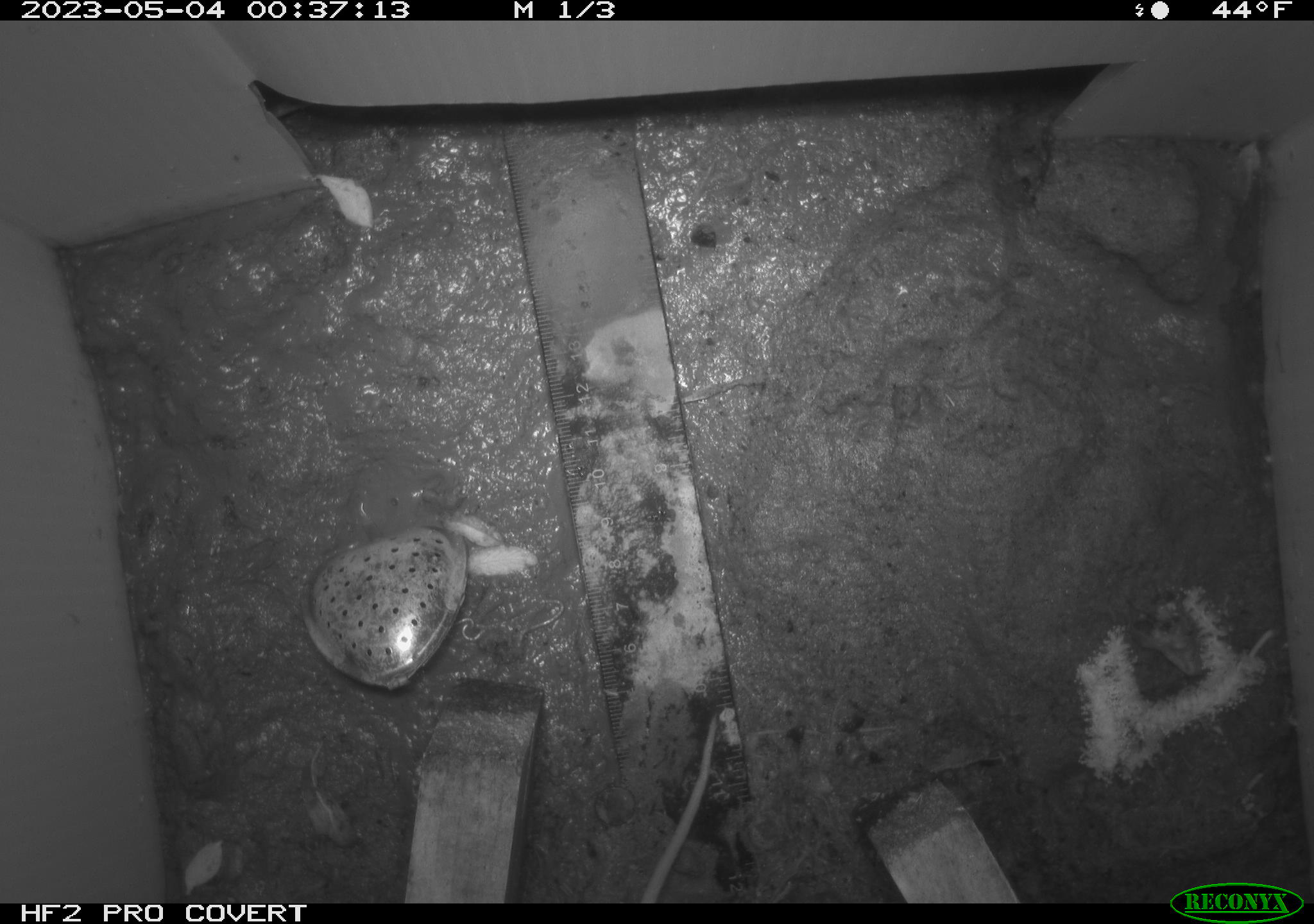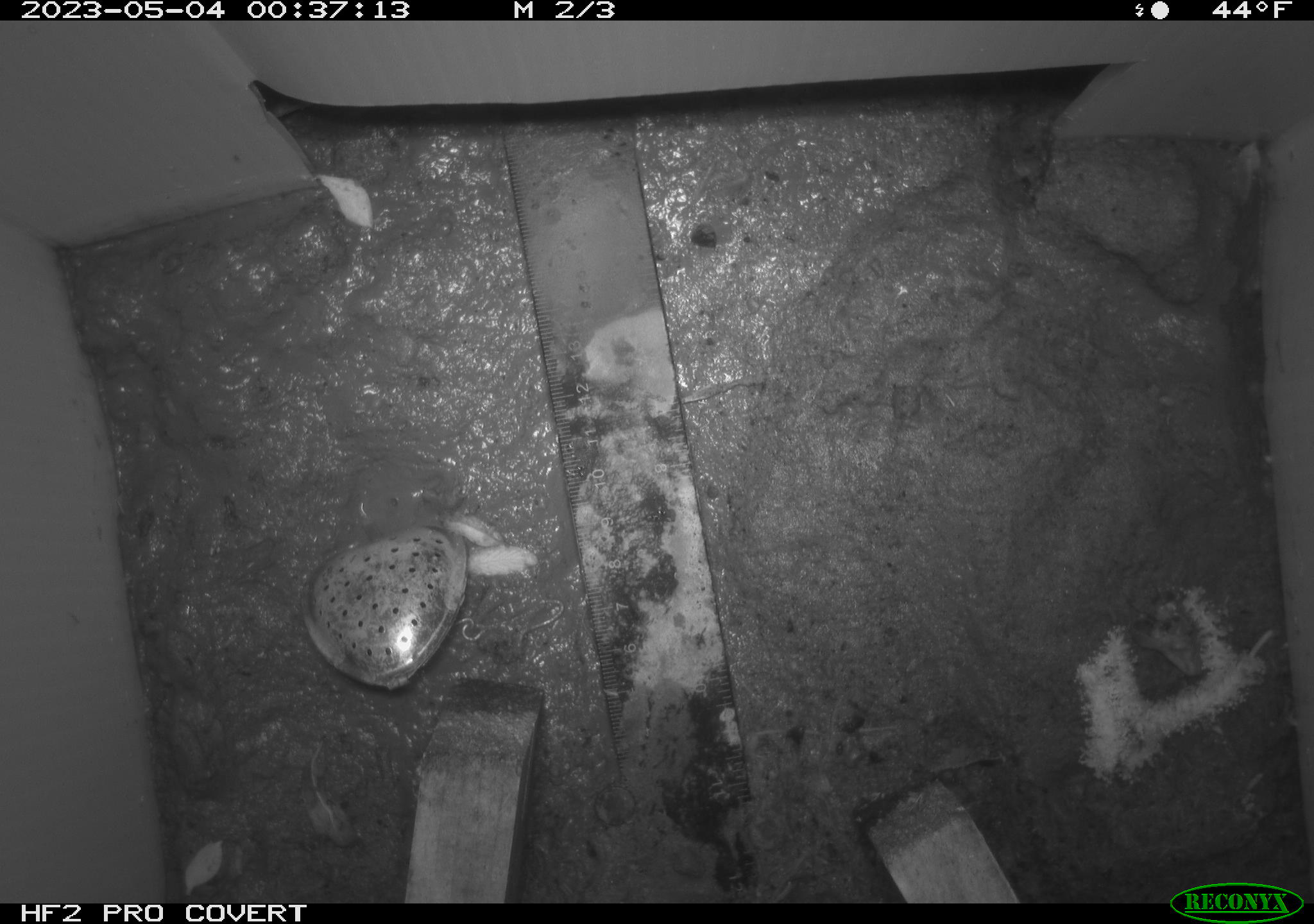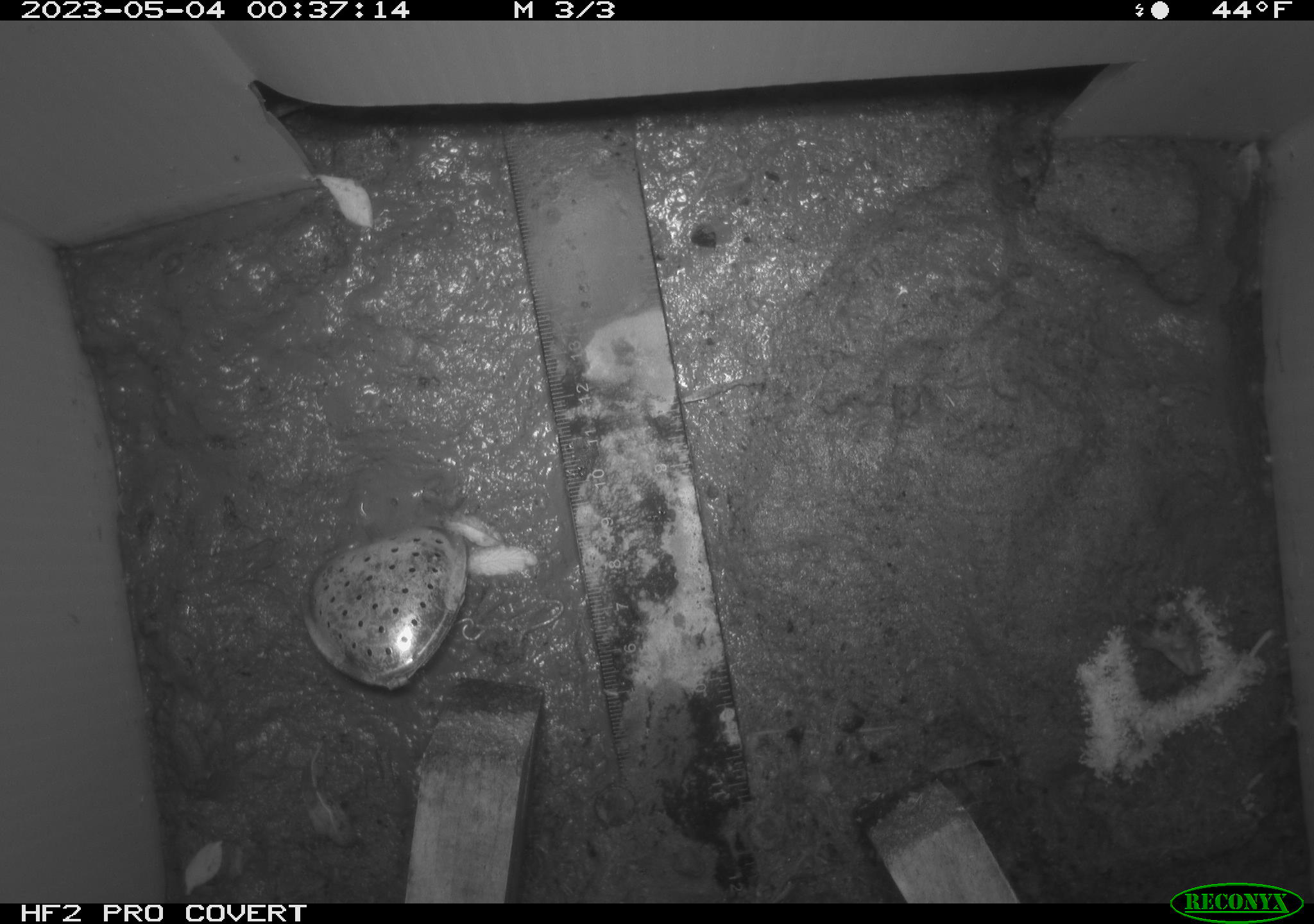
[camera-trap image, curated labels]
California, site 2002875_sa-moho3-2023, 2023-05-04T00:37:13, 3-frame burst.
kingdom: Animalia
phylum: Chordata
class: Mammalia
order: Rodentia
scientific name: Rodentia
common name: mouse species